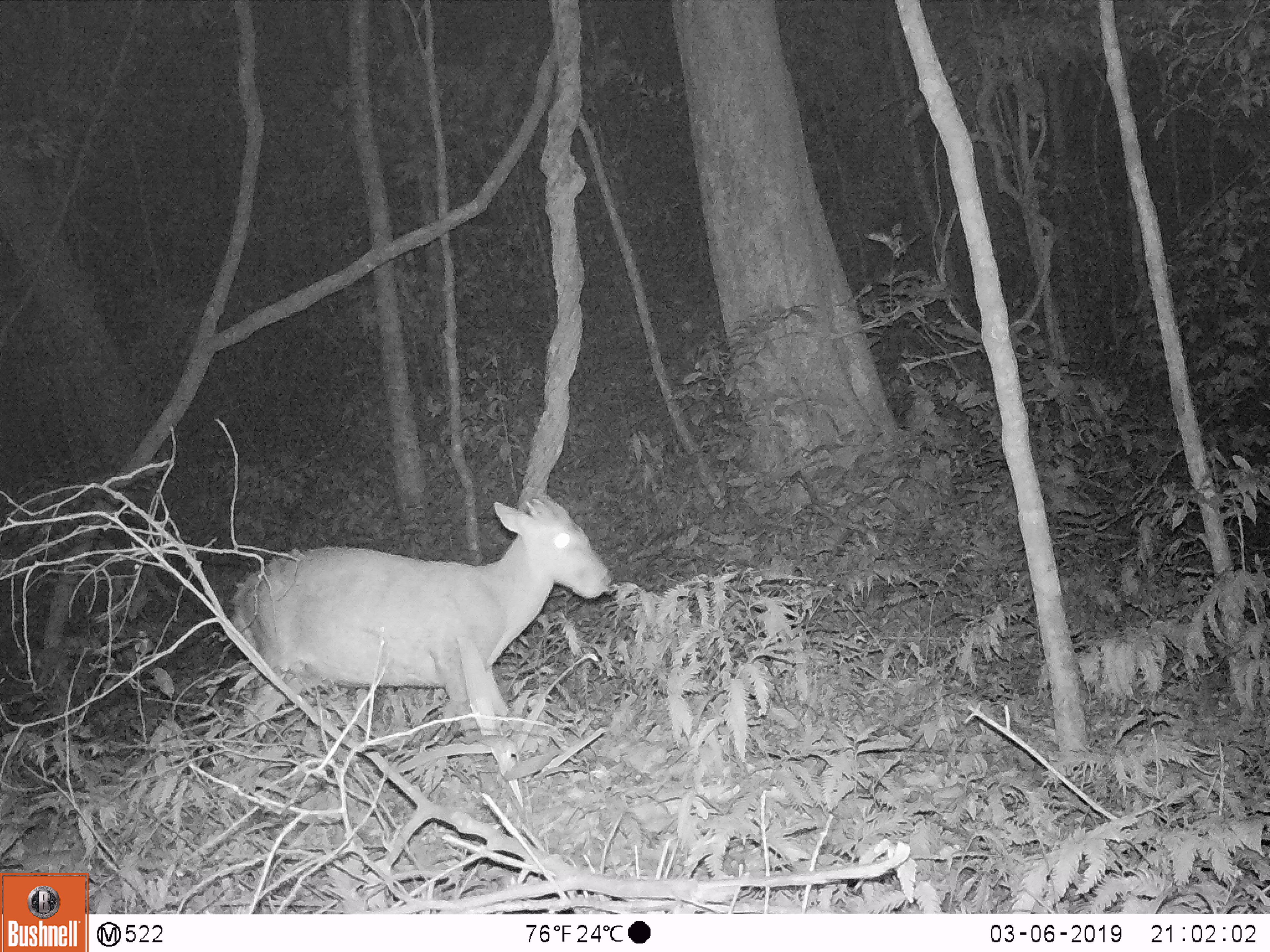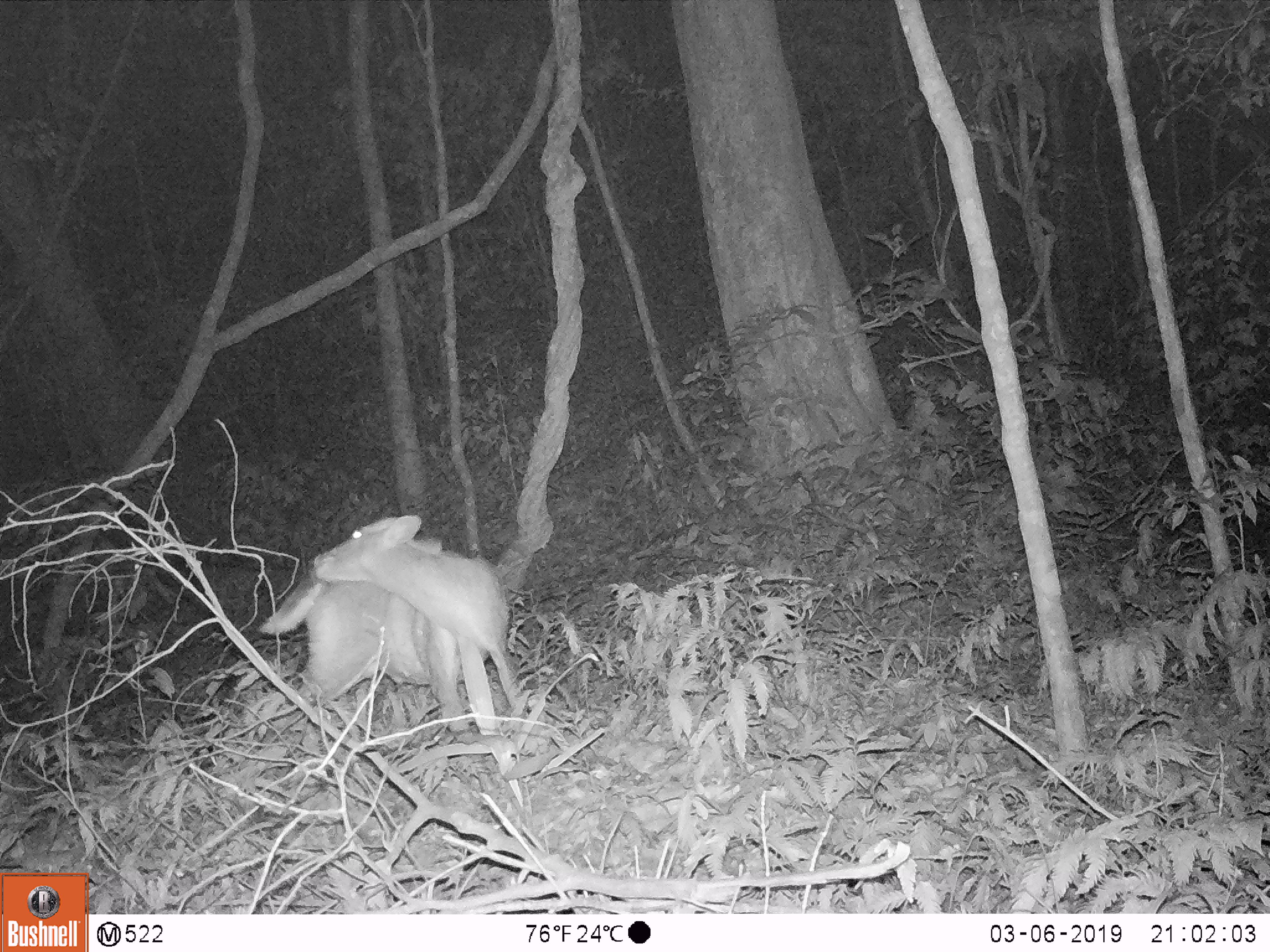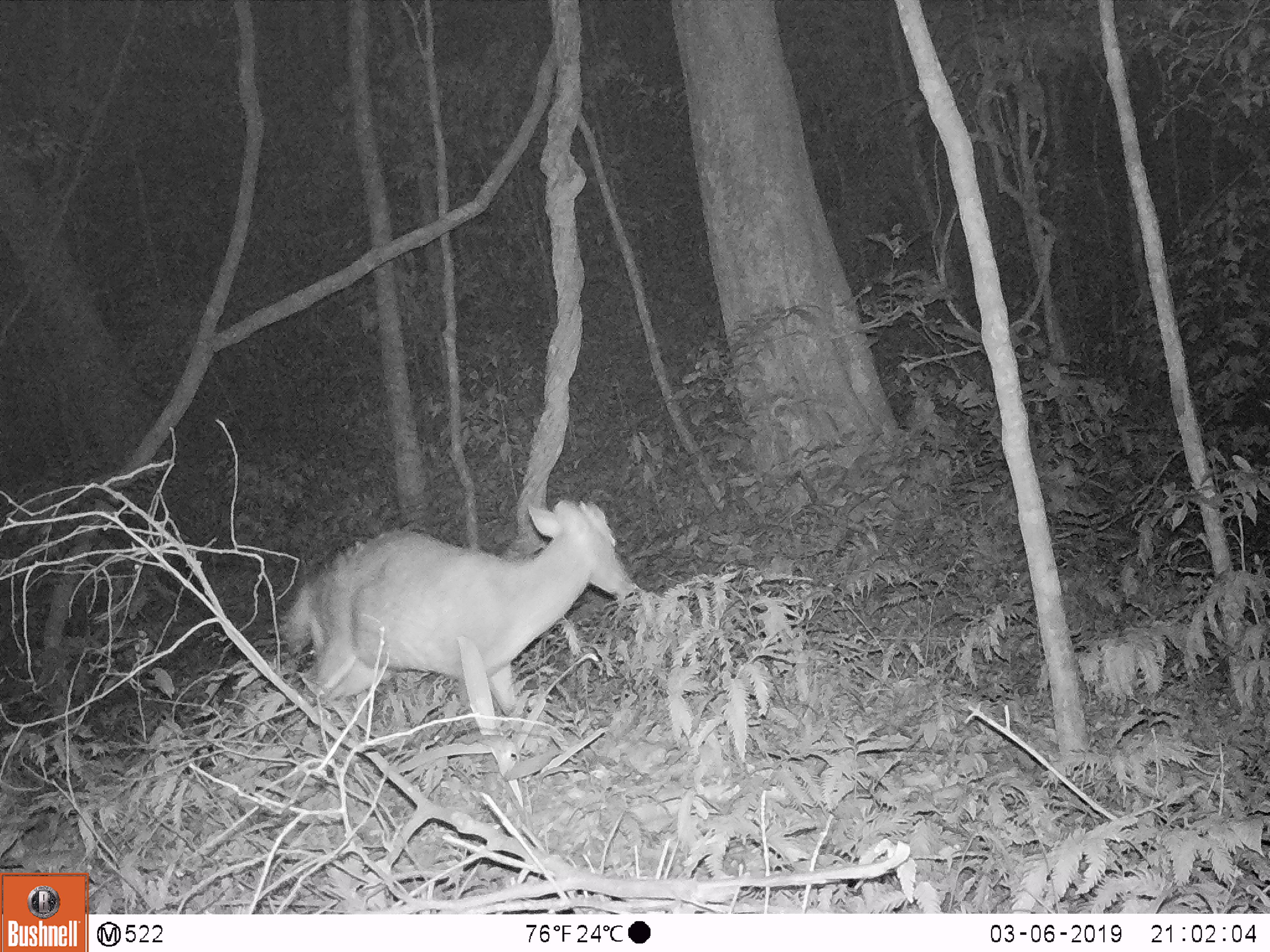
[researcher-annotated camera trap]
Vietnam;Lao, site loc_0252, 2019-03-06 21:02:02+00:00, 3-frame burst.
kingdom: Animalia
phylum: Chordata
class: Mammalia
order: Artiodactyla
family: Cervidae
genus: Muntiacus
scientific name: Muntiacus rooseveltorum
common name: roosevelt's muntjac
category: roosevelts muntjac group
Roosevelts muntjac group (roosevelt's muntjac) (Muntiacus rooseveltorum). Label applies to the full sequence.